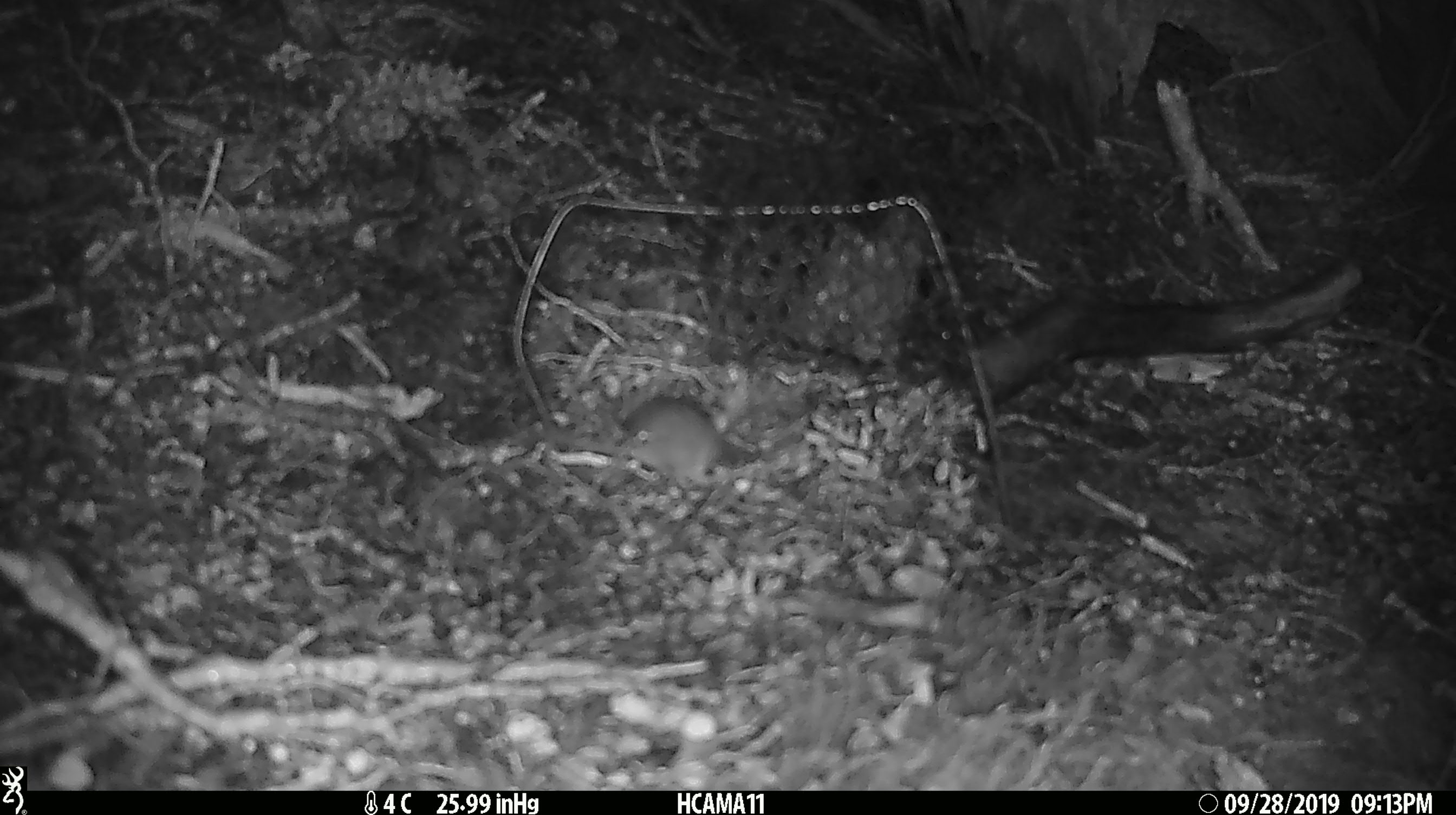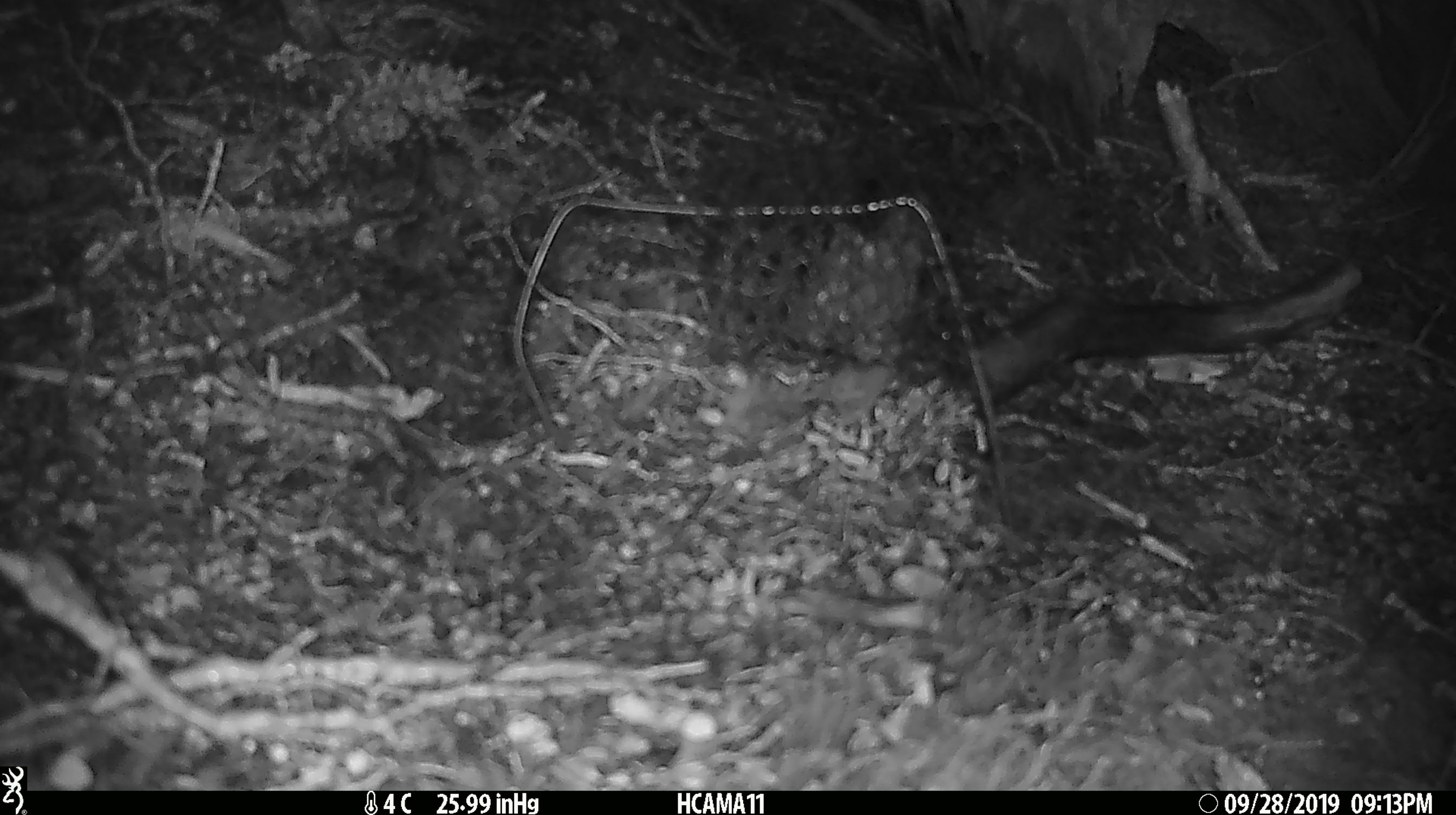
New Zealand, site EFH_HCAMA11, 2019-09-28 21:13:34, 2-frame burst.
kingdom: Animalia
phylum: Chordata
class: Mammalia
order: Rodentia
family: Muridae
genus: Mus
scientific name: Mus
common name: mouse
Mouse (Mus).